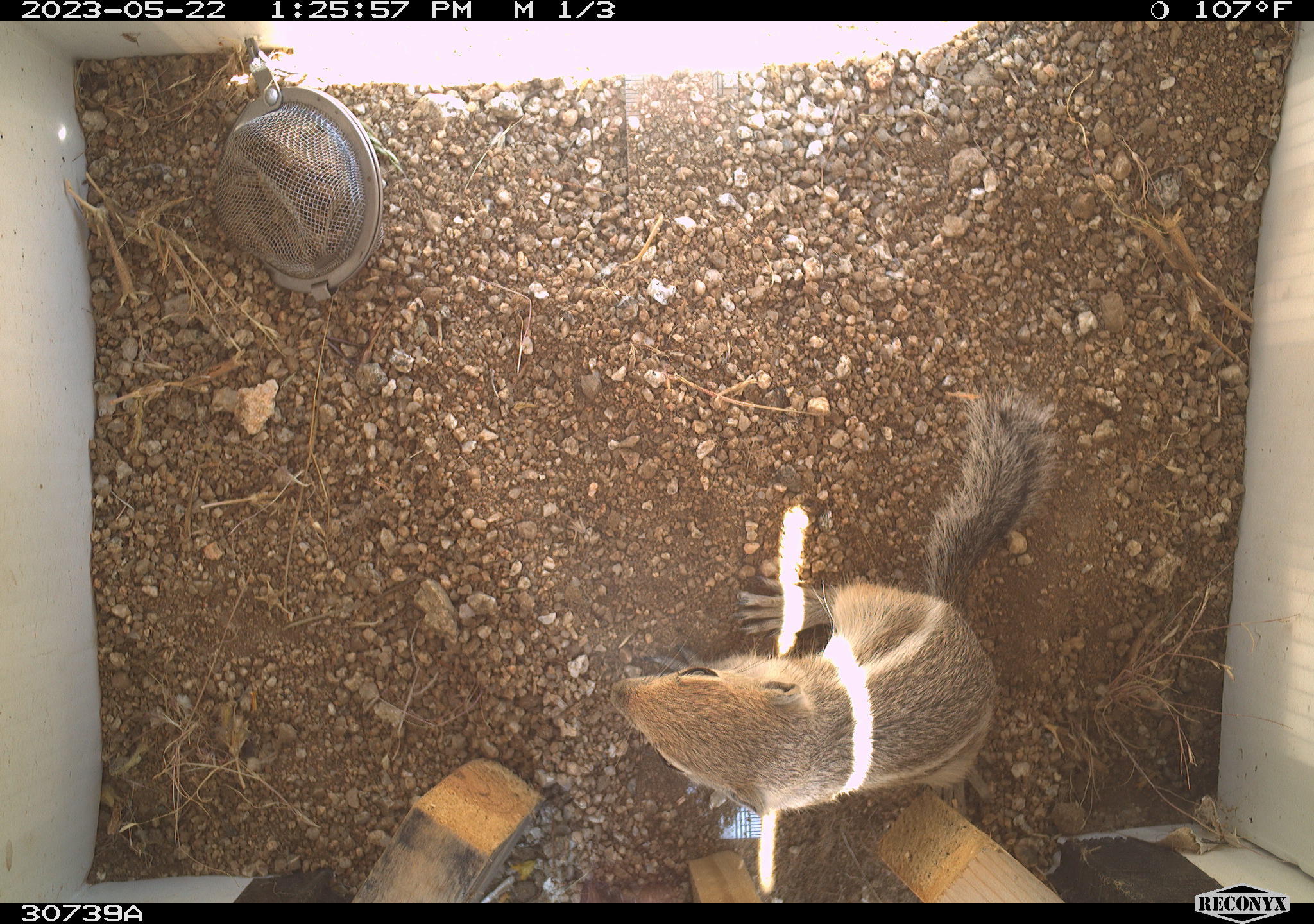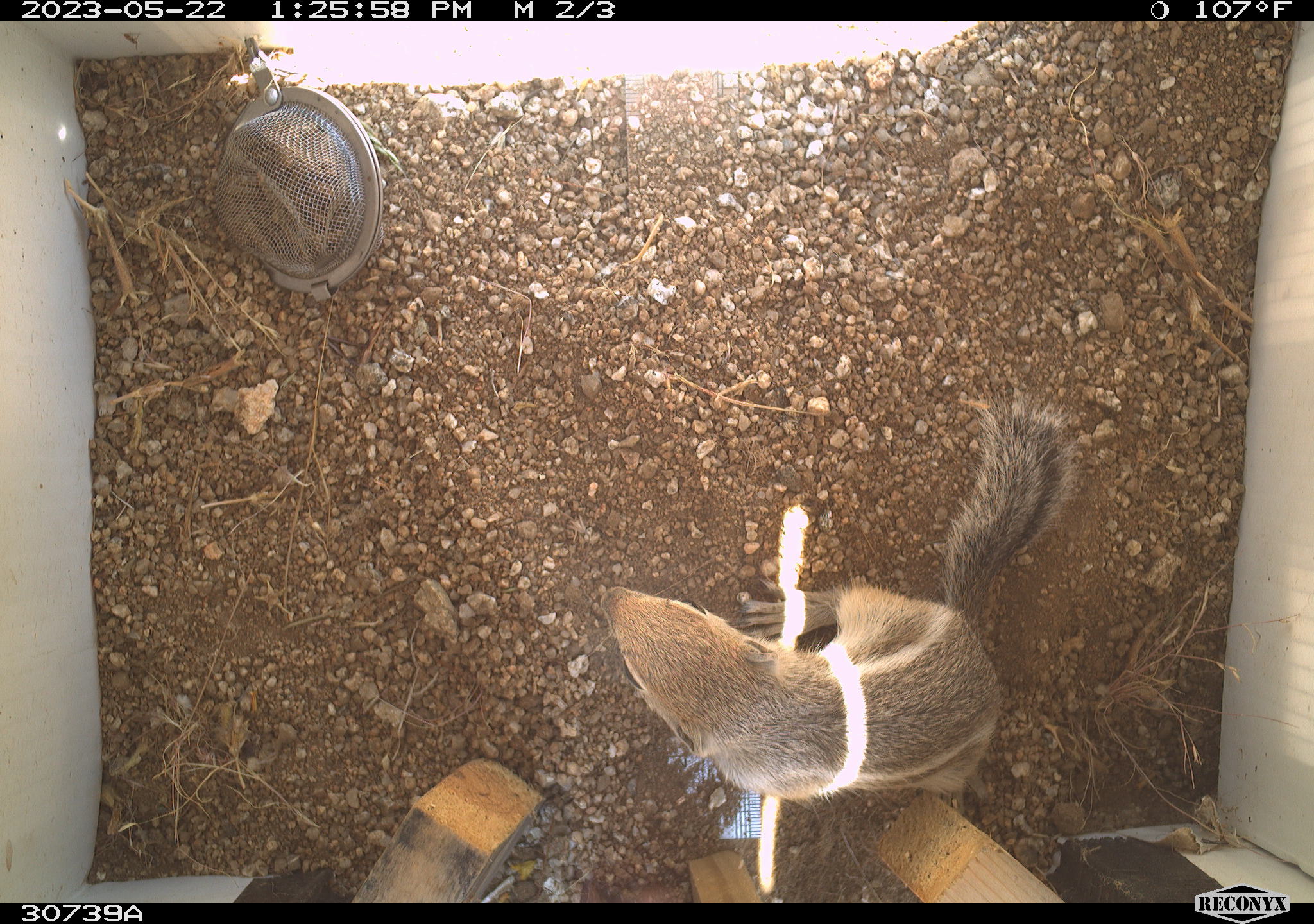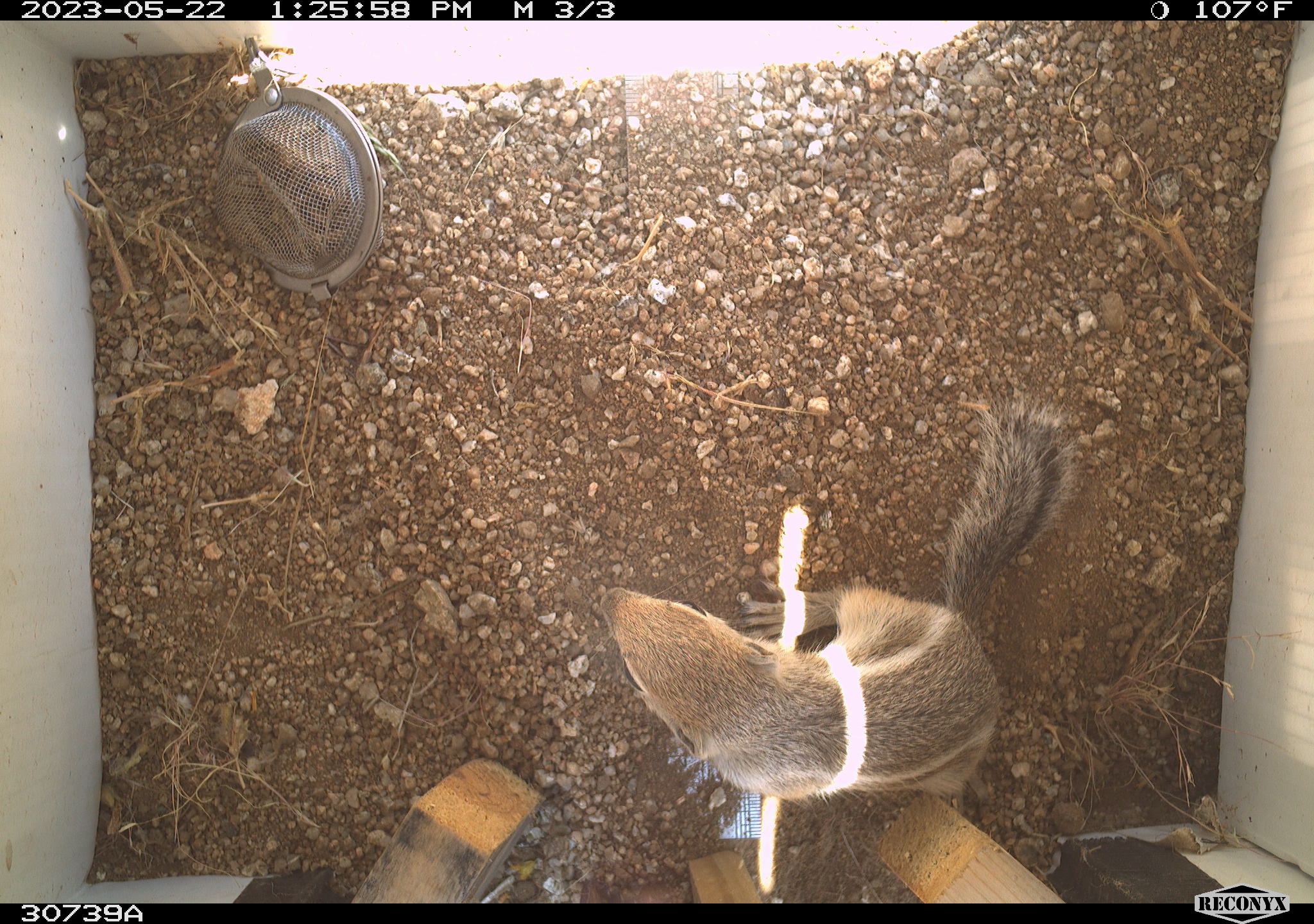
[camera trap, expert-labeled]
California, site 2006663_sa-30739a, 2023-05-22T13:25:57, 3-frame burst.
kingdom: Animalia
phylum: Chordata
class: Mammalia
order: Rodentia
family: Sciuridae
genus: Ammospermophilus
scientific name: Ammospermophilus leucurus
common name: white-tailed antelope squirrel